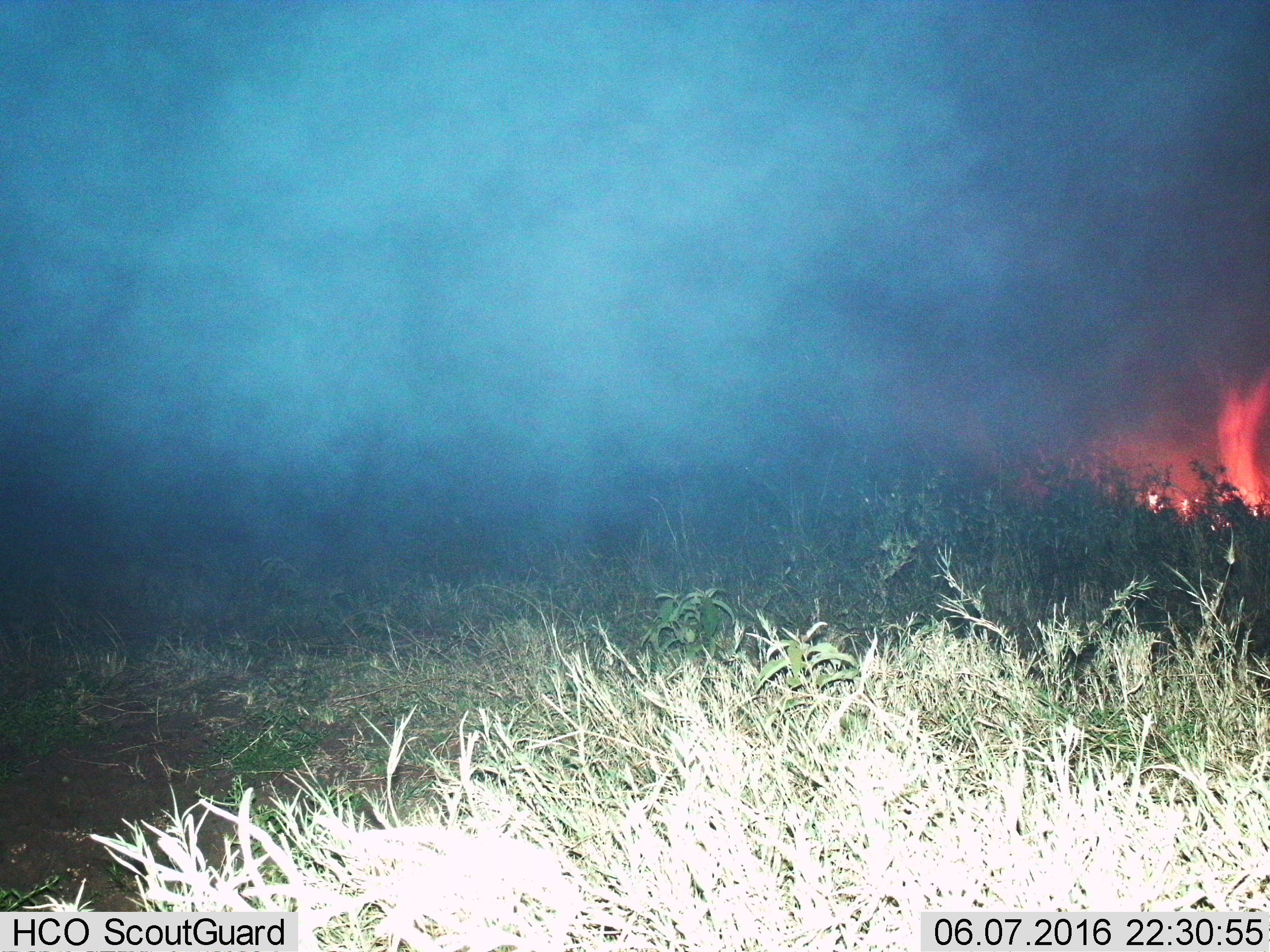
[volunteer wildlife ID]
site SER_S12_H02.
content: unidentified animal